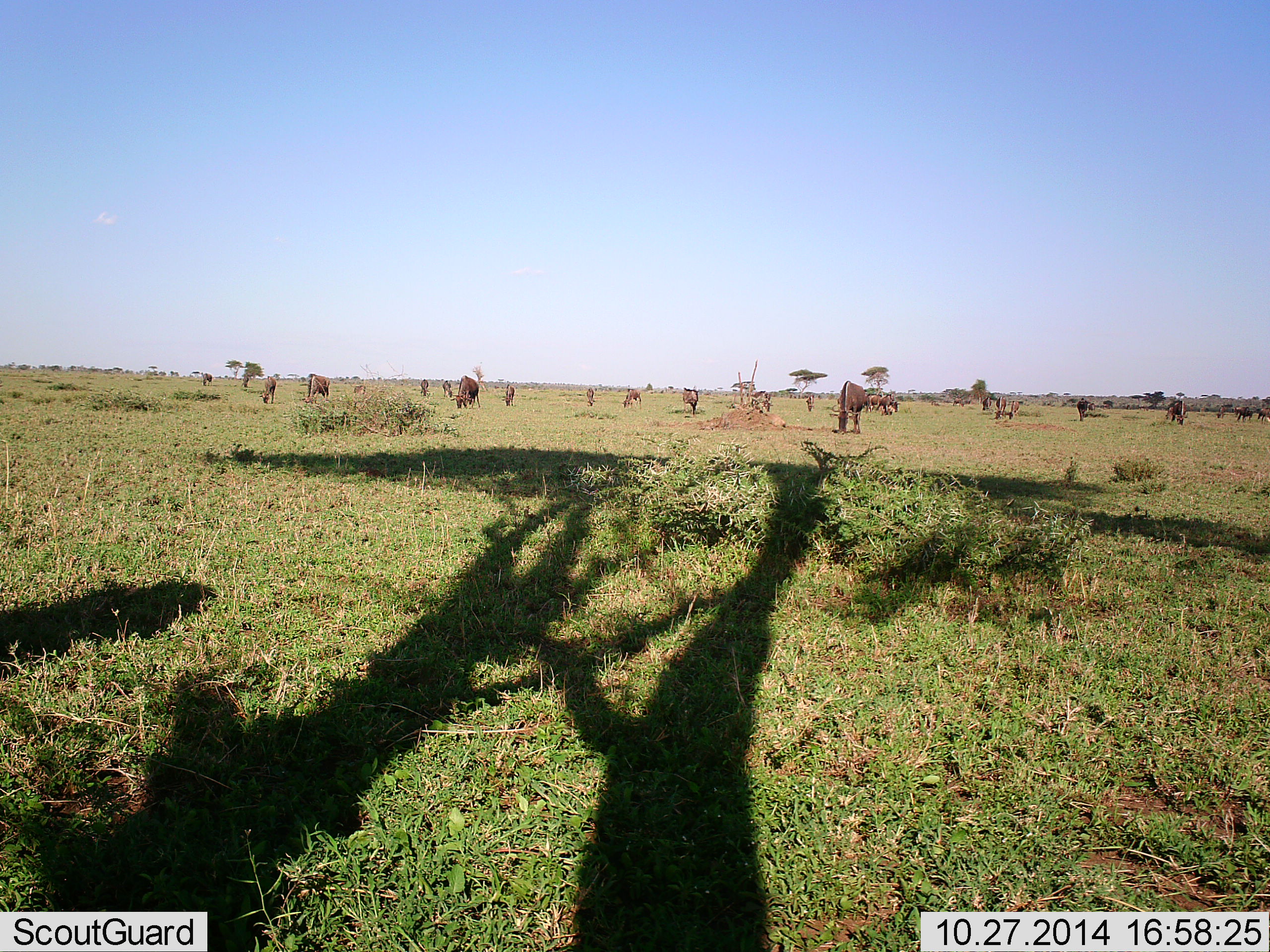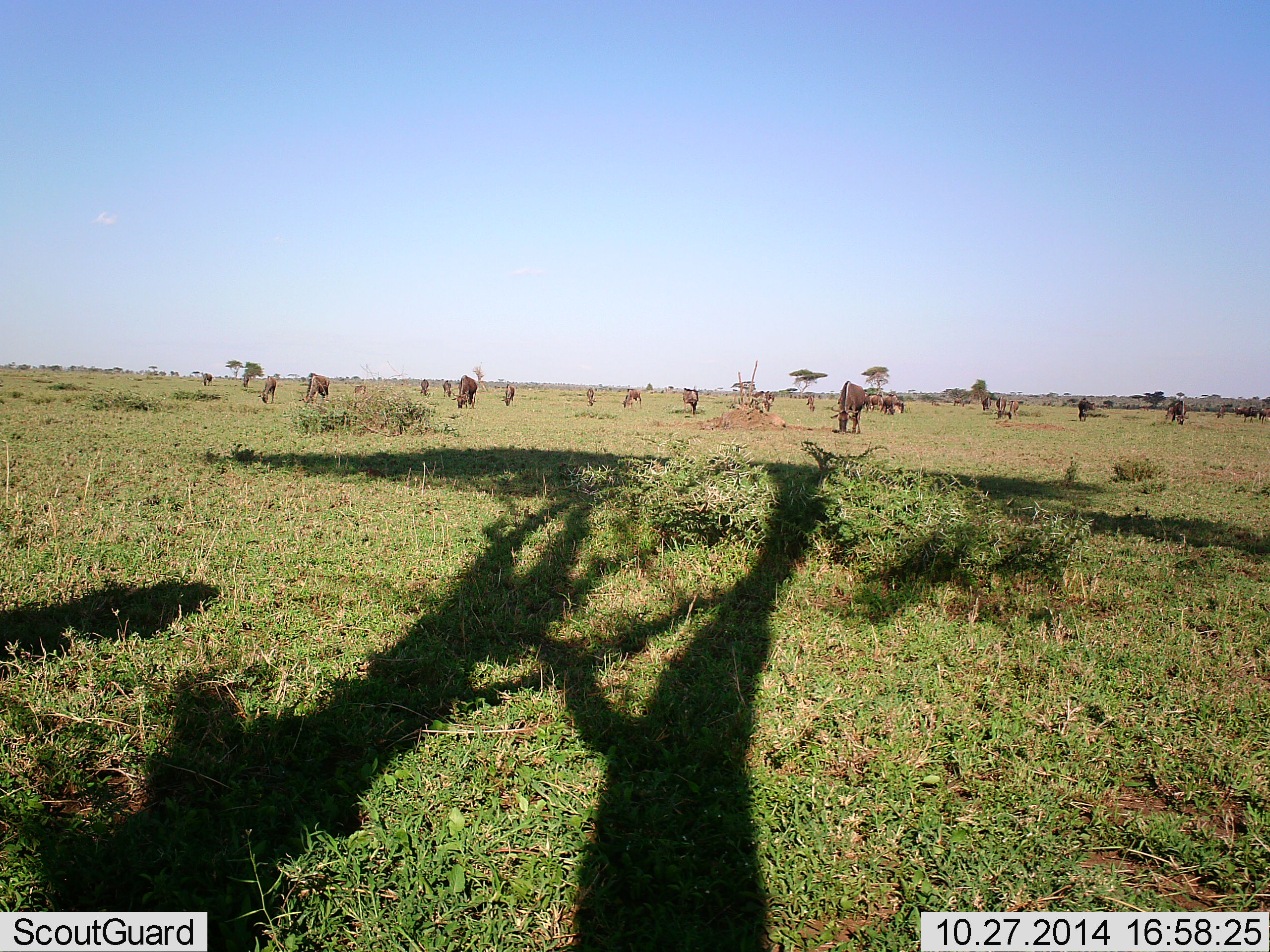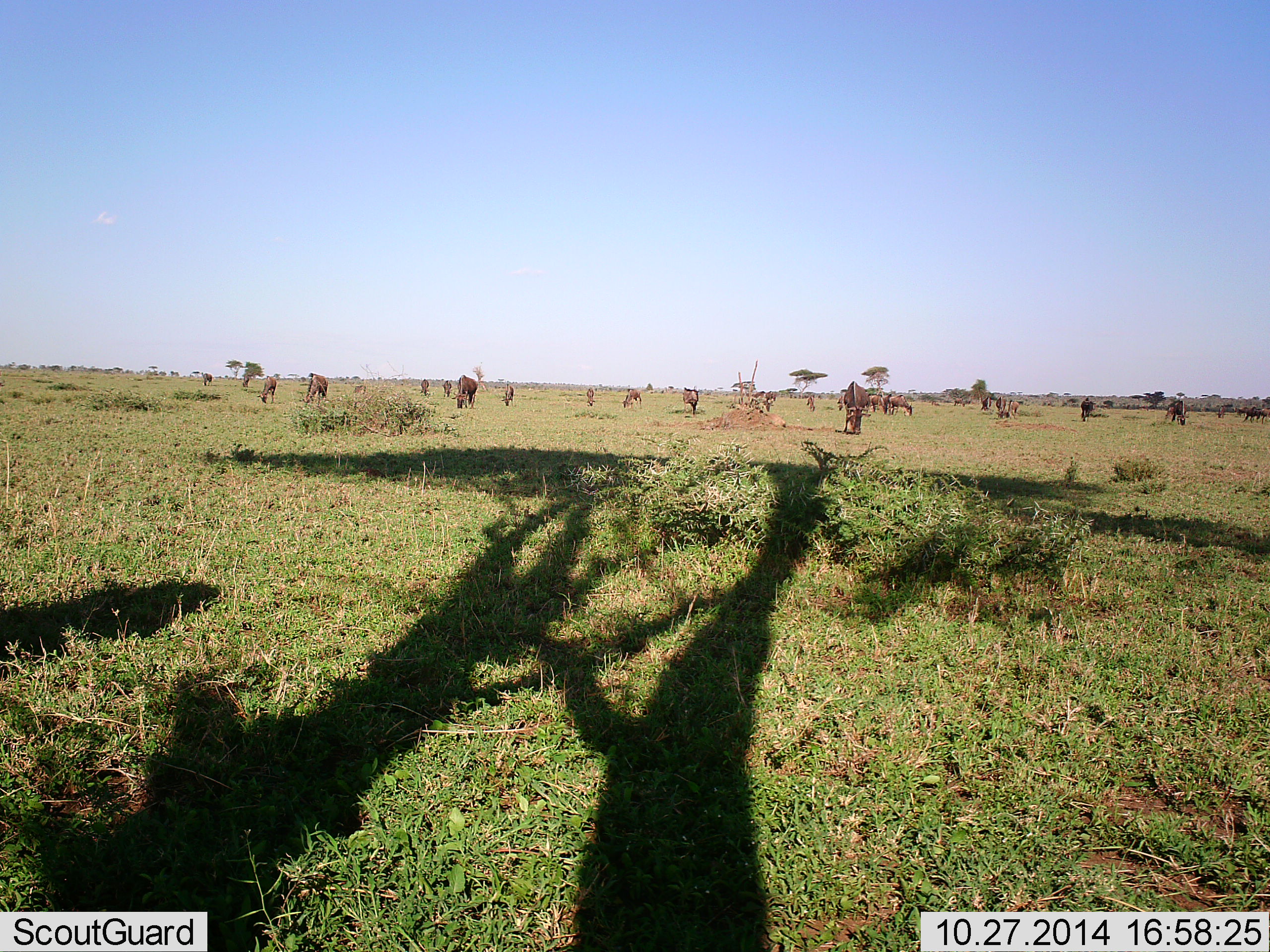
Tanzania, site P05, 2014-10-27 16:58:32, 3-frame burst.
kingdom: Animalia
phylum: Chordata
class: Mammalia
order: Artiodactyla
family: Bovidae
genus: Connochaetes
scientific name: Connochaetes taurinus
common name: blue wildebeest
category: wildebeest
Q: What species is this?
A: Wildebeest (blue wildebeest) (Connochaetes taurinus).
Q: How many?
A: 11-50.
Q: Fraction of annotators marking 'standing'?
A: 50%.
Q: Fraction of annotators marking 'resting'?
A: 0%.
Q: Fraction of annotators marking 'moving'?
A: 10%.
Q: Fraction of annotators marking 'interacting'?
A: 0%.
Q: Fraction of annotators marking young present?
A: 0%.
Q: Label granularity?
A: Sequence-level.